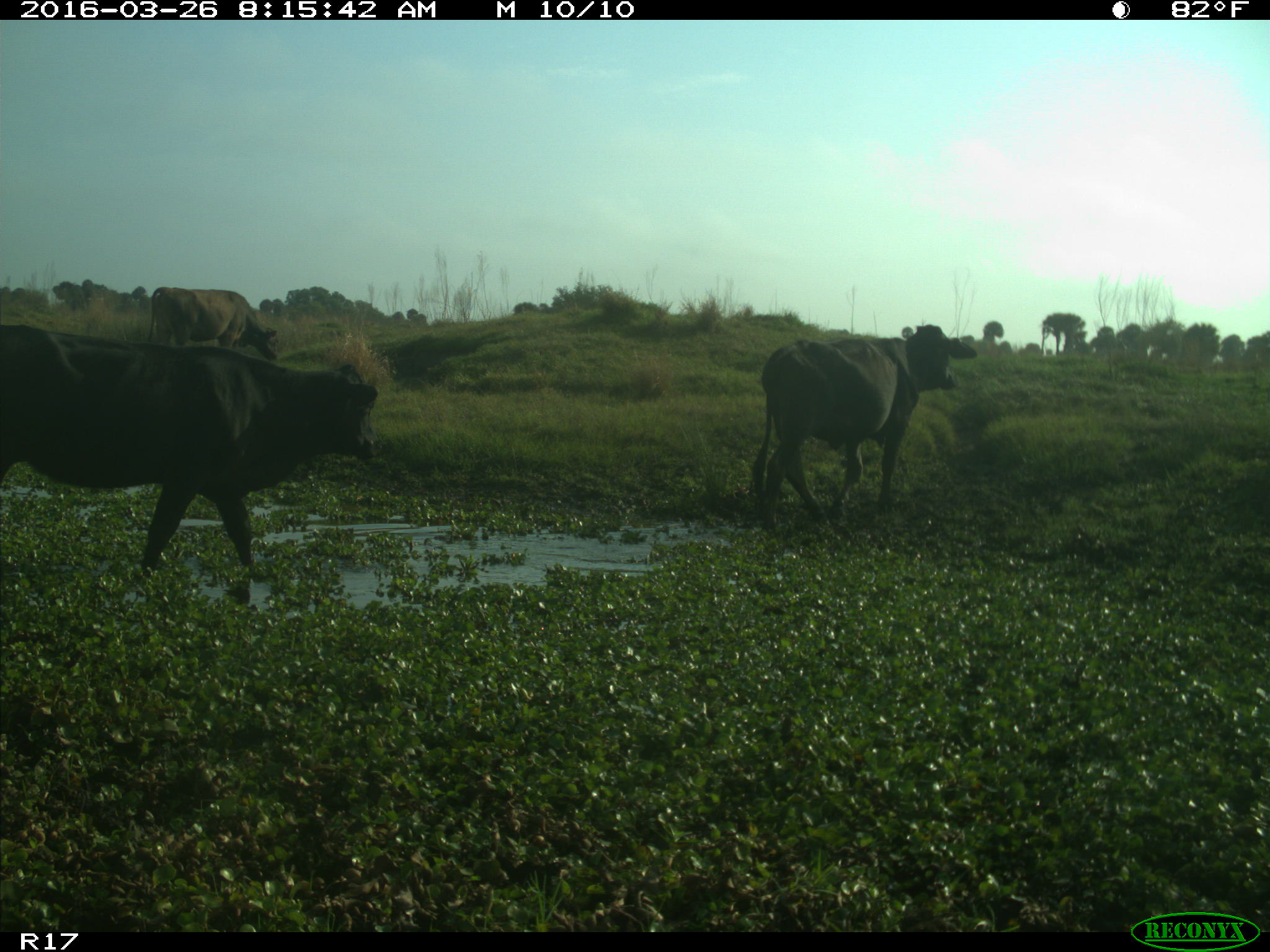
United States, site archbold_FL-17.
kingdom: Animalia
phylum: Chordata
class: Mammalia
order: Artiodactyla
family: Bovidae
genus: Bos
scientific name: Bos taurus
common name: domestic cow